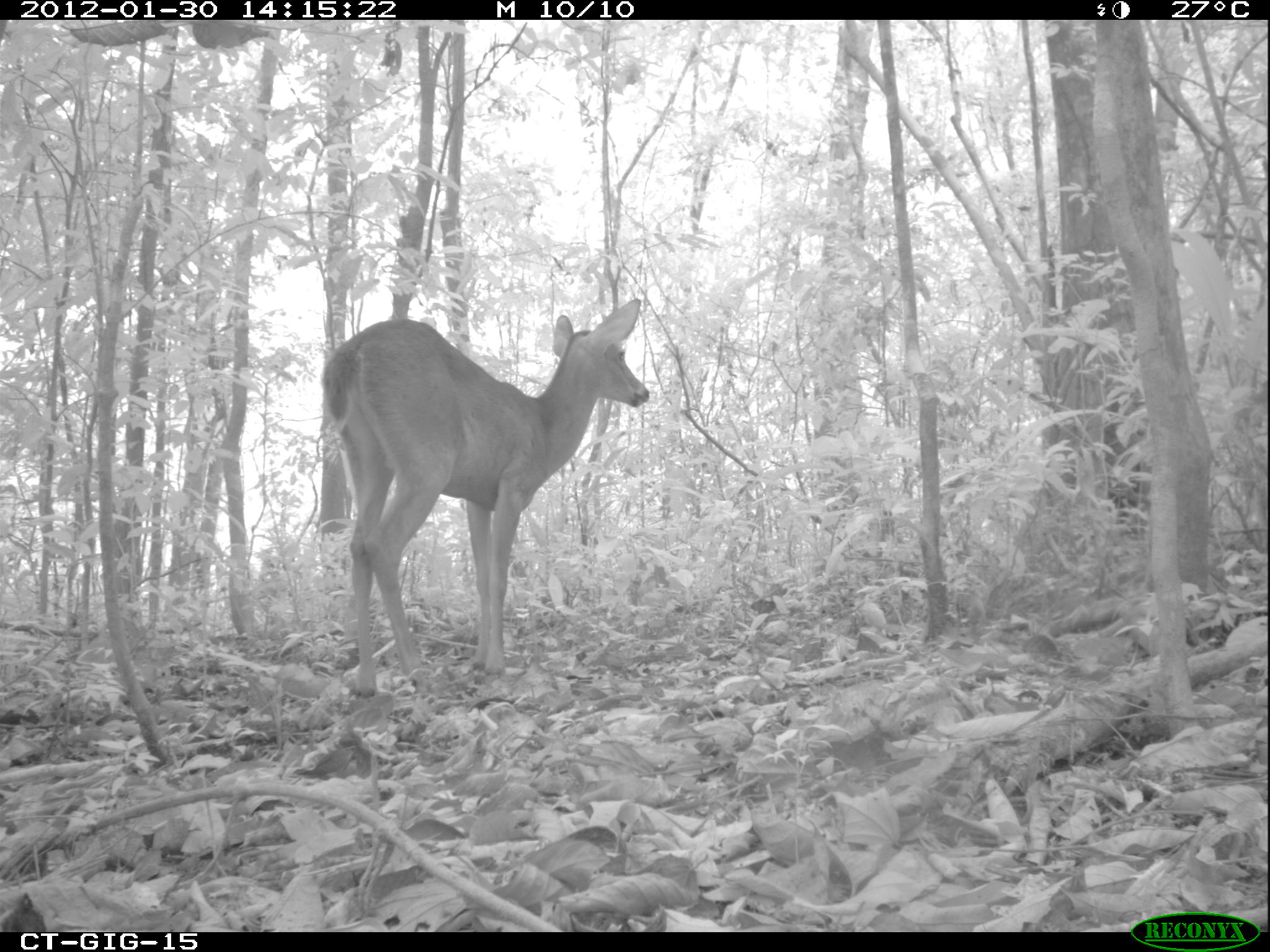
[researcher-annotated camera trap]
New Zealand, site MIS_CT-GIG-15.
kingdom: Animalia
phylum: Chordata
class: Mammalia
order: Artiodactyla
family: Cervidae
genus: Odocoileus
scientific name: Odocoileus virginianus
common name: white-tailed deer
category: white tailed deer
White tailed deer (white-tailed deer) (Odocoileus virginianus).